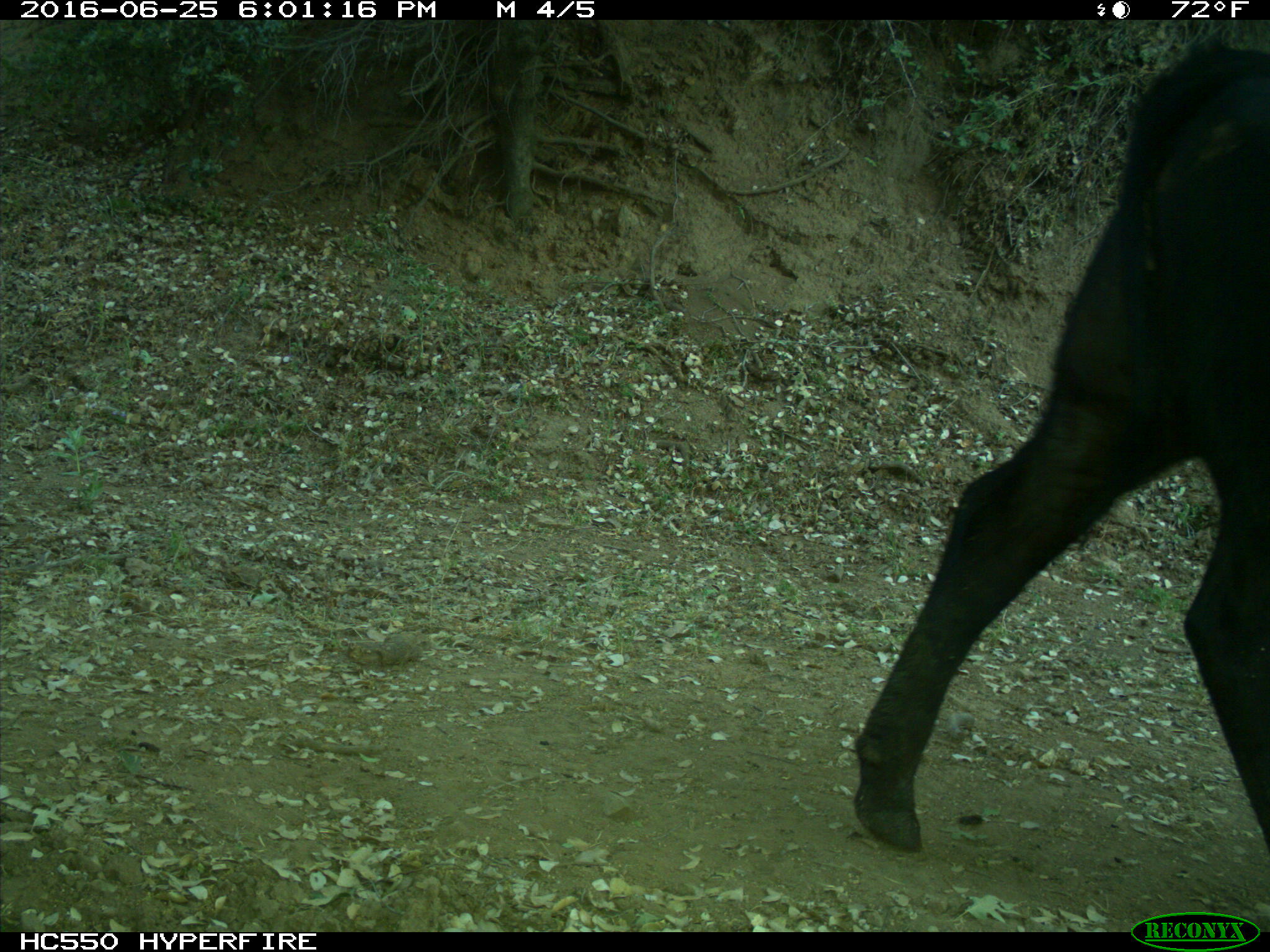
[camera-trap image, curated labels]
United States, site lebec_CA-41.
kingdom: Animalia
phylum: Chordata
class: Mammalia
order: Artiodactyla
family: Bovidae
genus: Bos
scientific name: Bos taurus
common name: domestic cow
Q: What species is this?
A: Bos taurus (domestic cow).